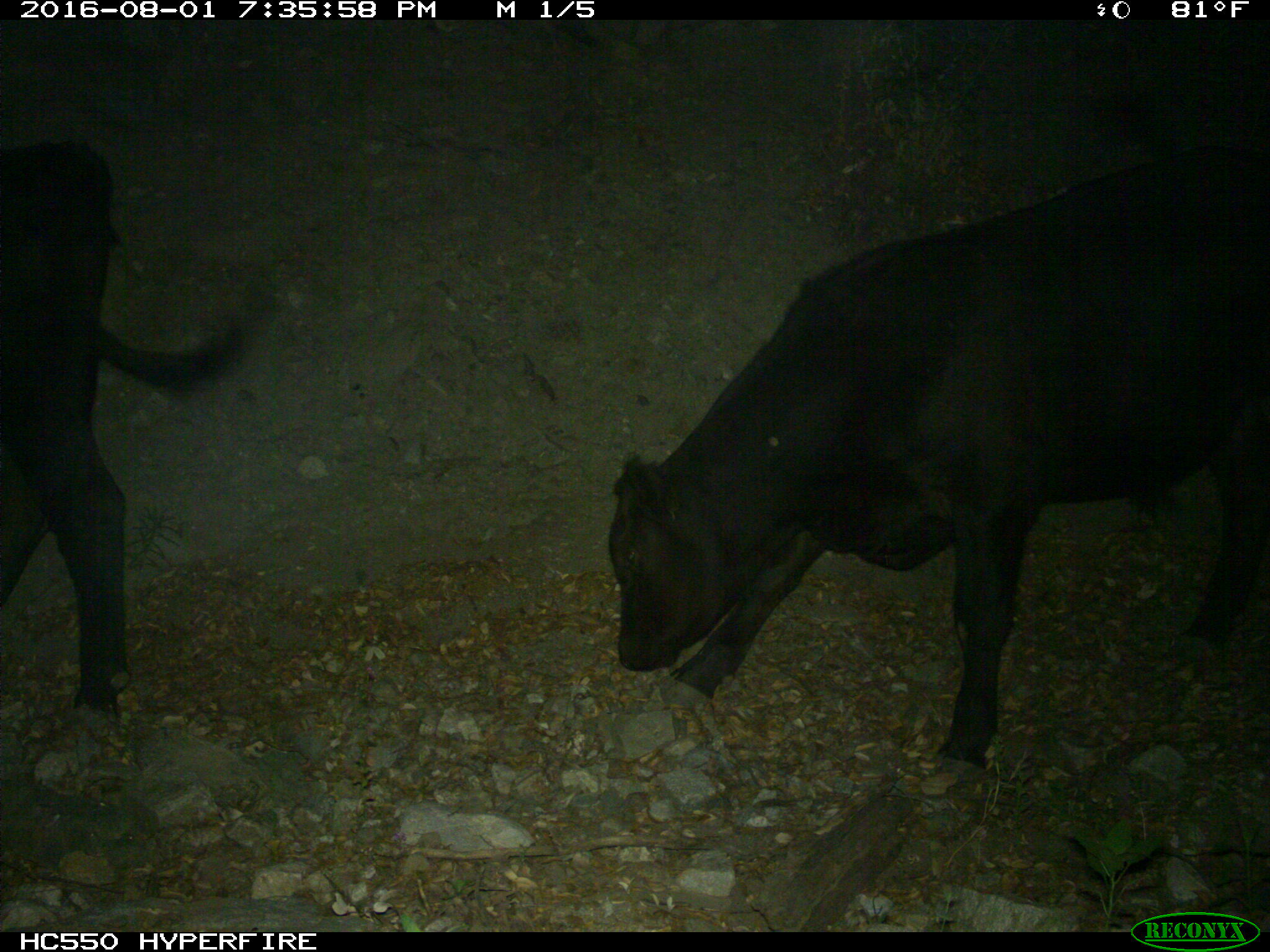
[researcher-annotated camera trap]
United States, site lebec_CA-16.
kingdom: Animalia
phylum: Chordata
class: Mammalia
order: Artiodactyla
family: Bovidae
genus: Bos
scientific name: Bos taurus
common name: domestic cow